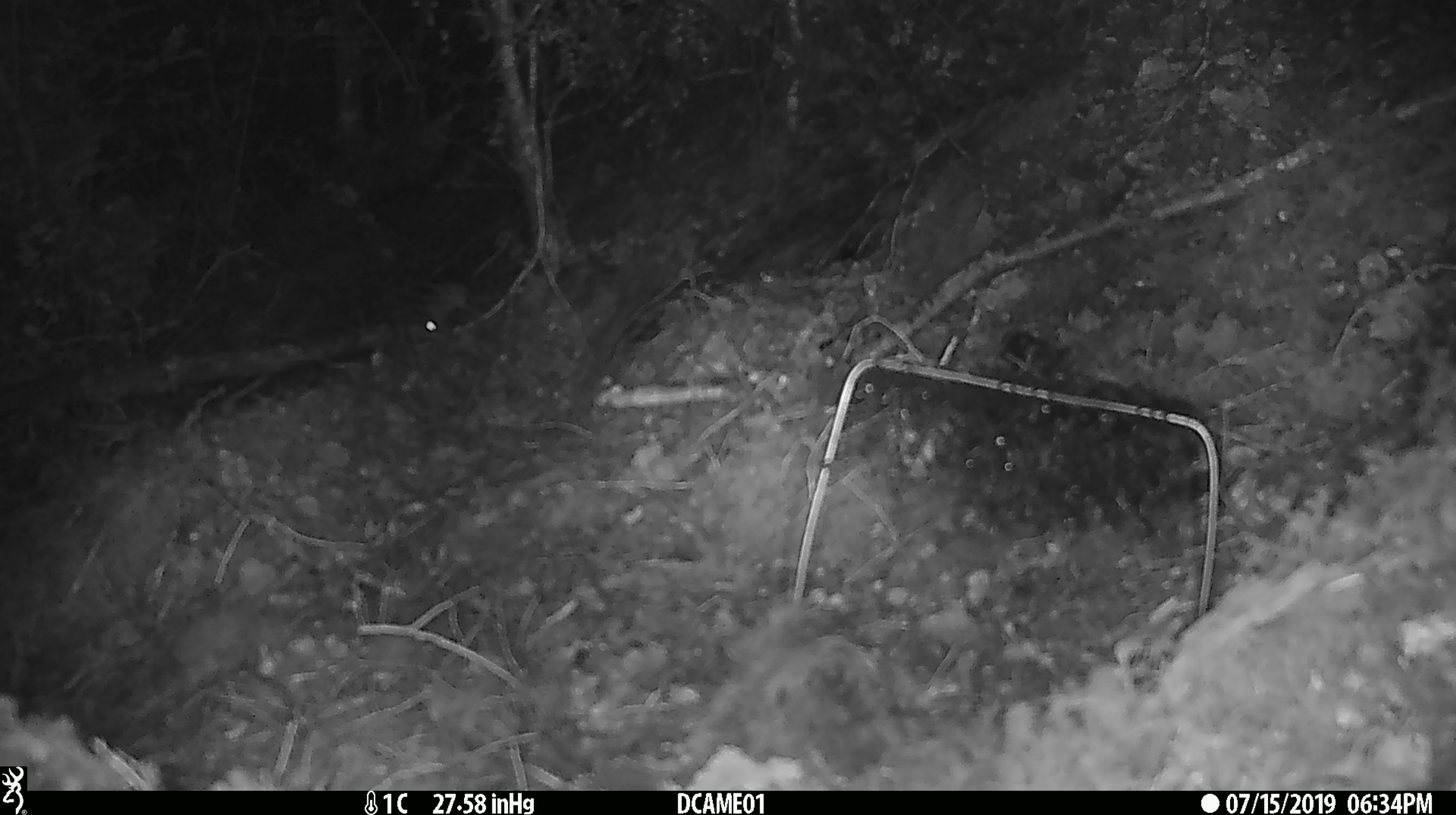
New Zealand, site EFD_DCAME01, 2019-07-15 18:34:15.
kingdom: Animalia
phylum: Chordata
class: Mammalia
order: Rodentia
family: Muridae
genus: Mus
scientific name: Mus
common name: mouse